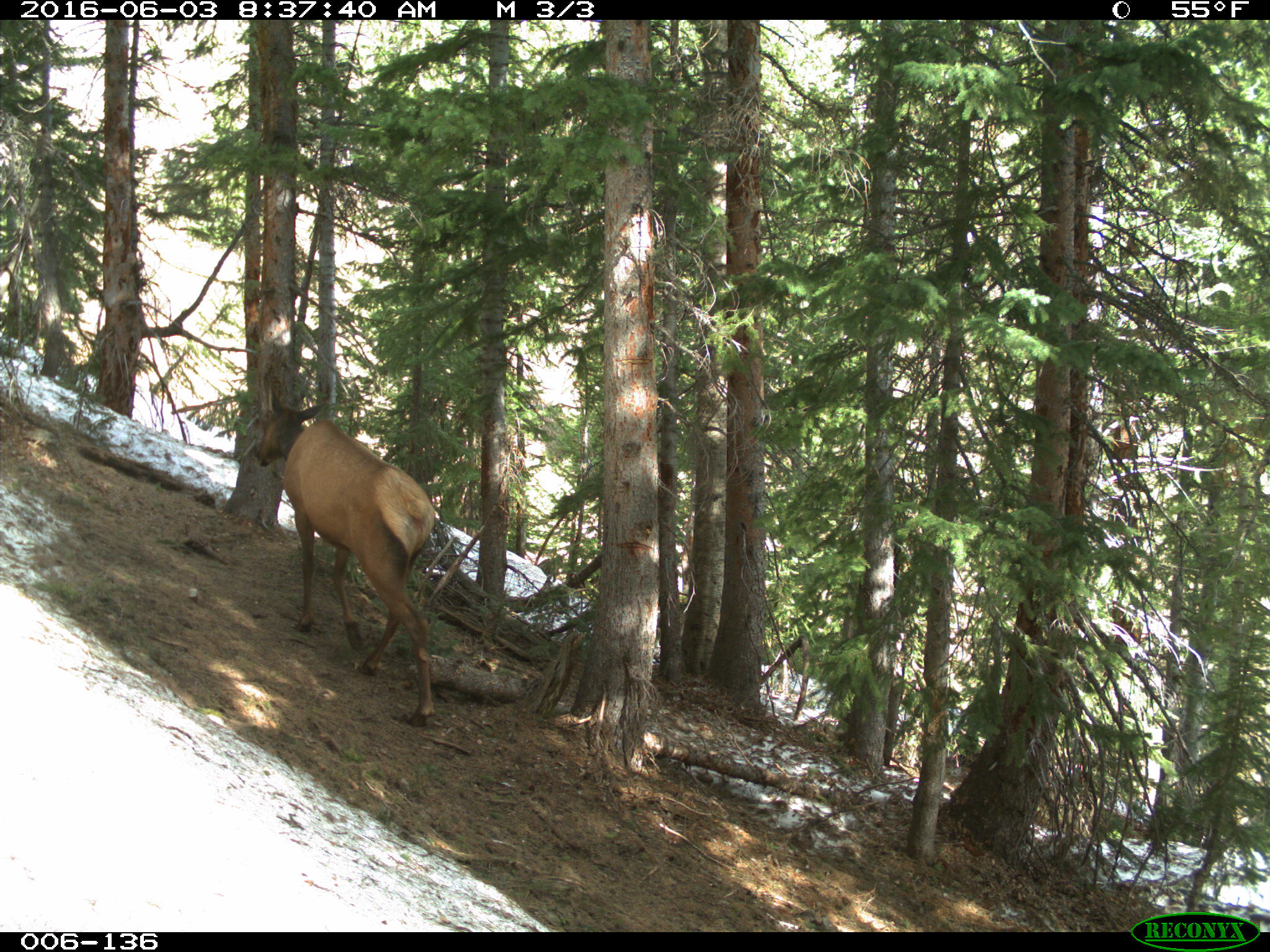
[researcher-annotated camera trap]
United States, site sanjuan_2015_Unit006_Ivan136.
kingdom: Animalia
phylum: Chordata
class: Mammalia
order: Artiodactyla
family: Cervidae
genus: Cervus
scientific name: Cervus elaphus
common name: red deer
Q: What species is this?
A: Cervus elaphus (red deer).